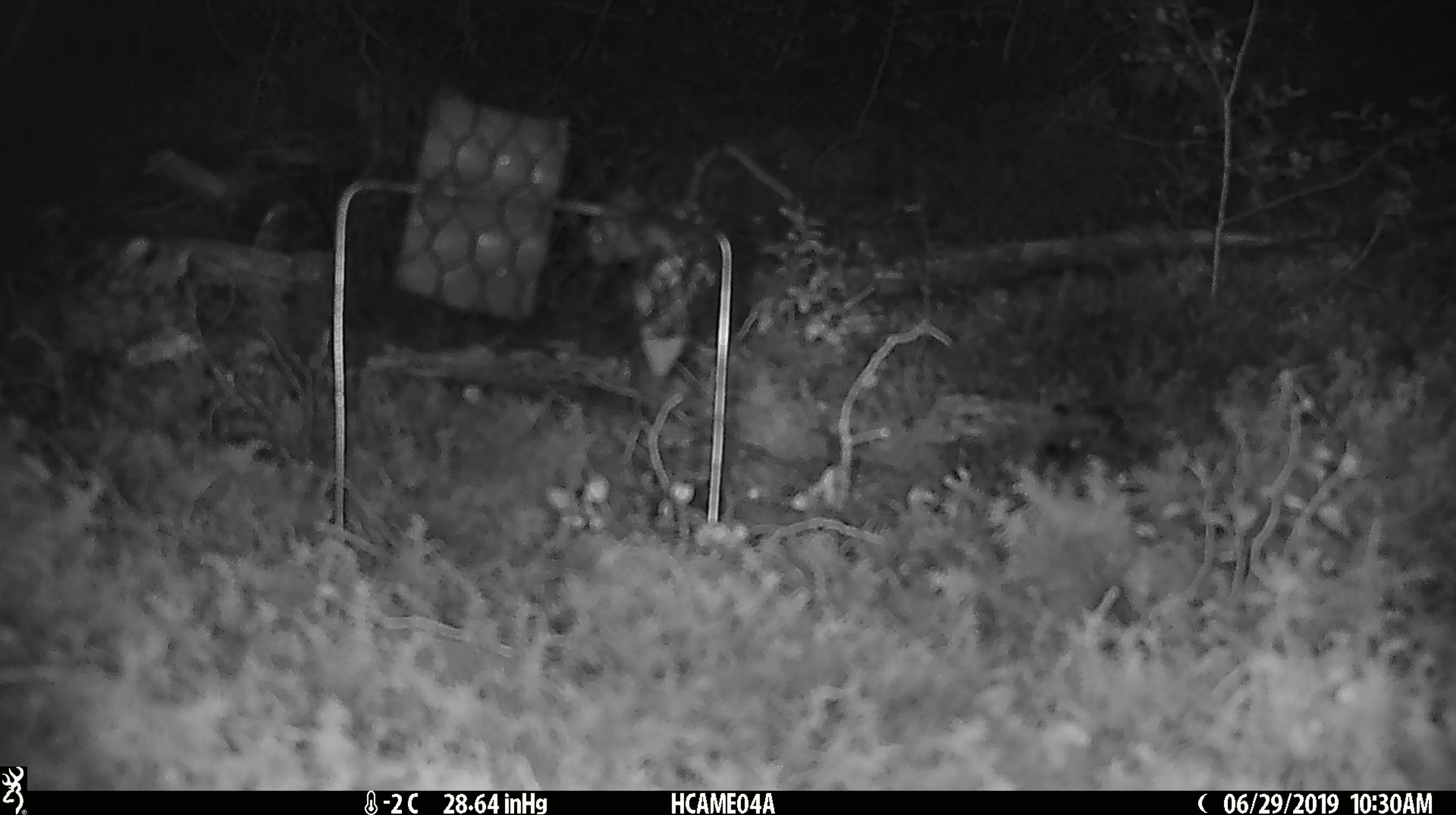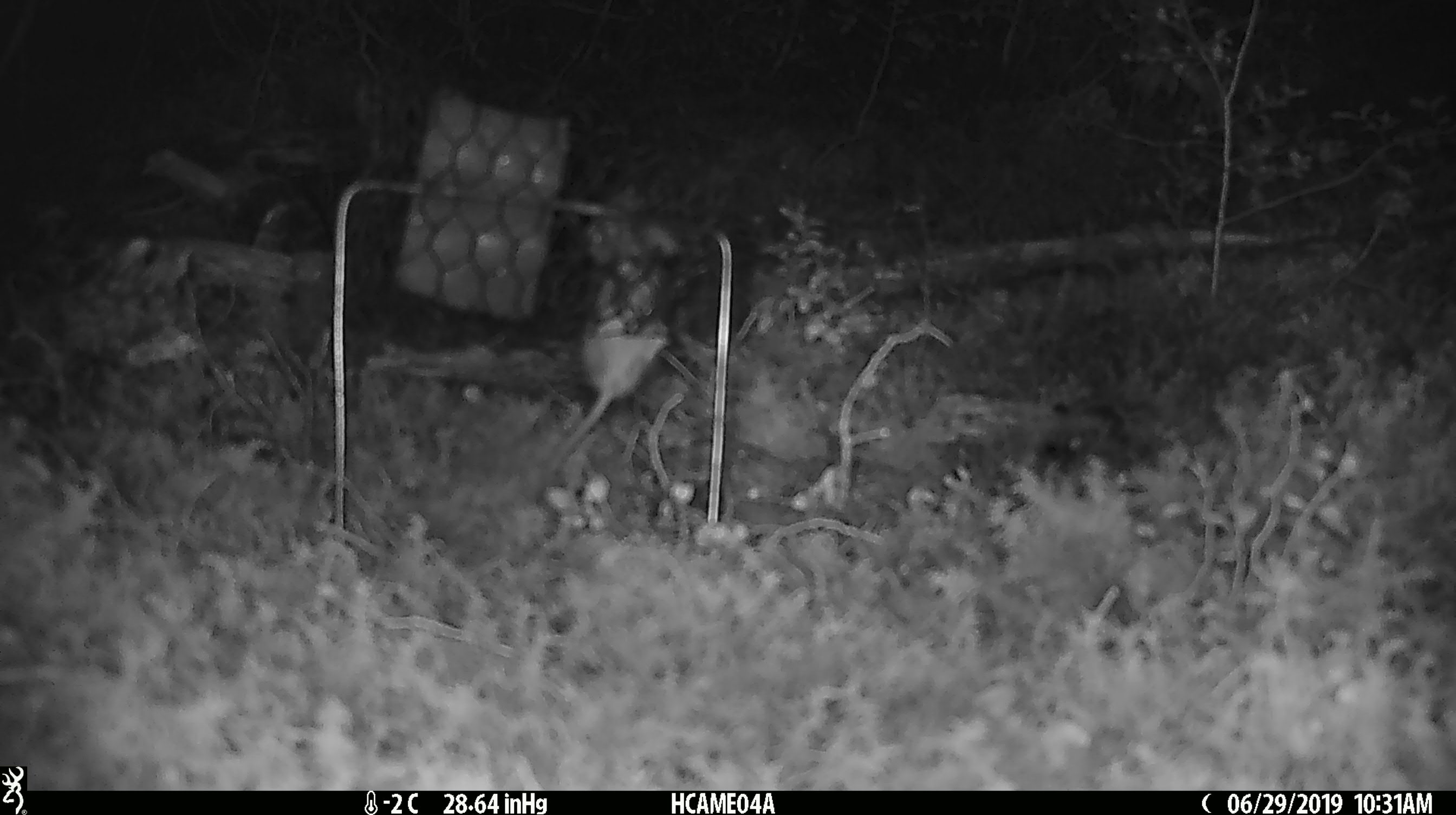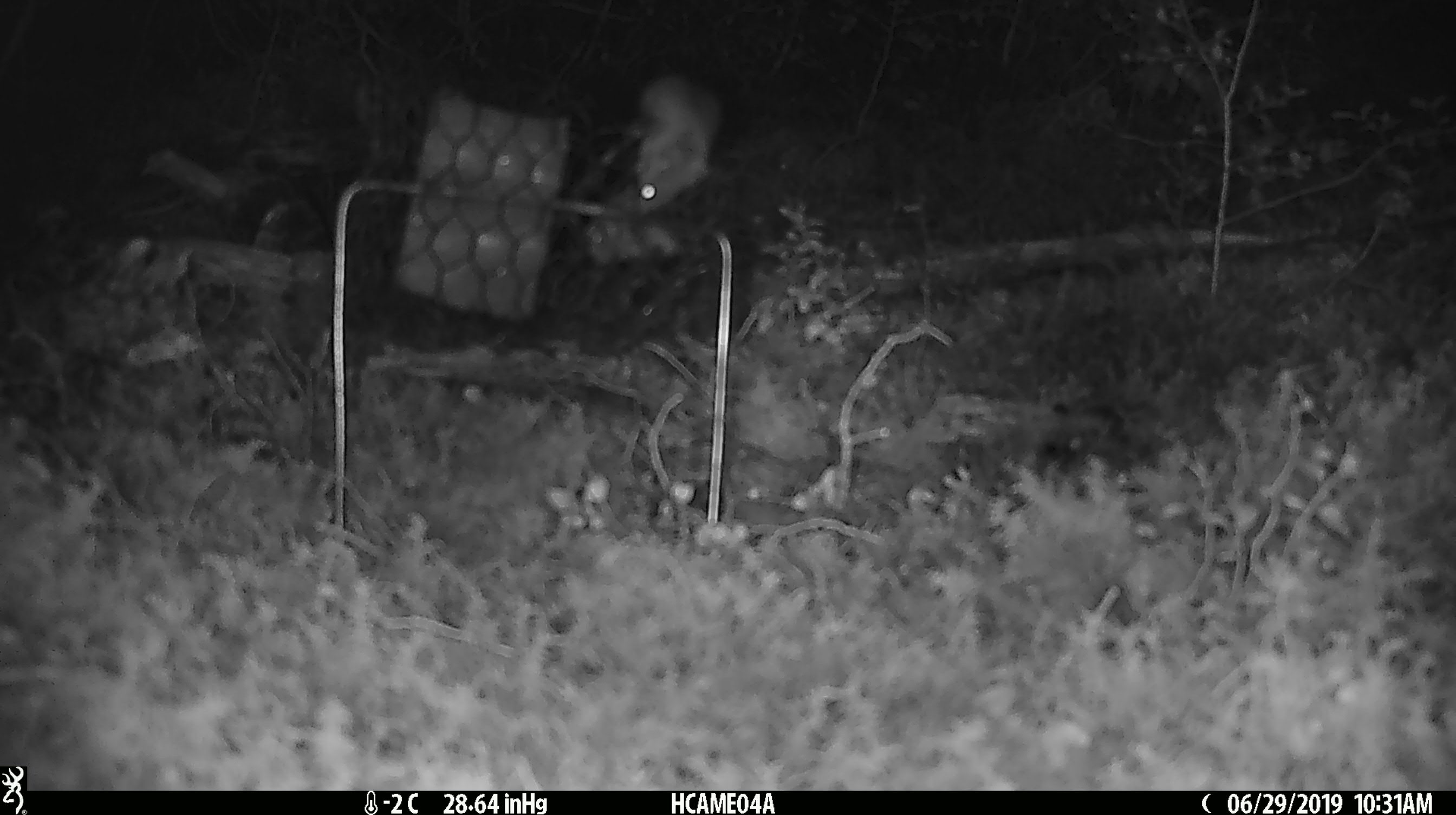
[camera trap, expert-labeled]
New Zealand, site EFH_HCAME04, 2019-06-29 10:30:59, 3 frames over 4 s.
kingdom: Animalia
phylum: Chordata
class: Mammalia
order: Rodentia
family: Muridae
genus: Mus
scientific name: Mus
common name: mouse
Mouse (Mus).